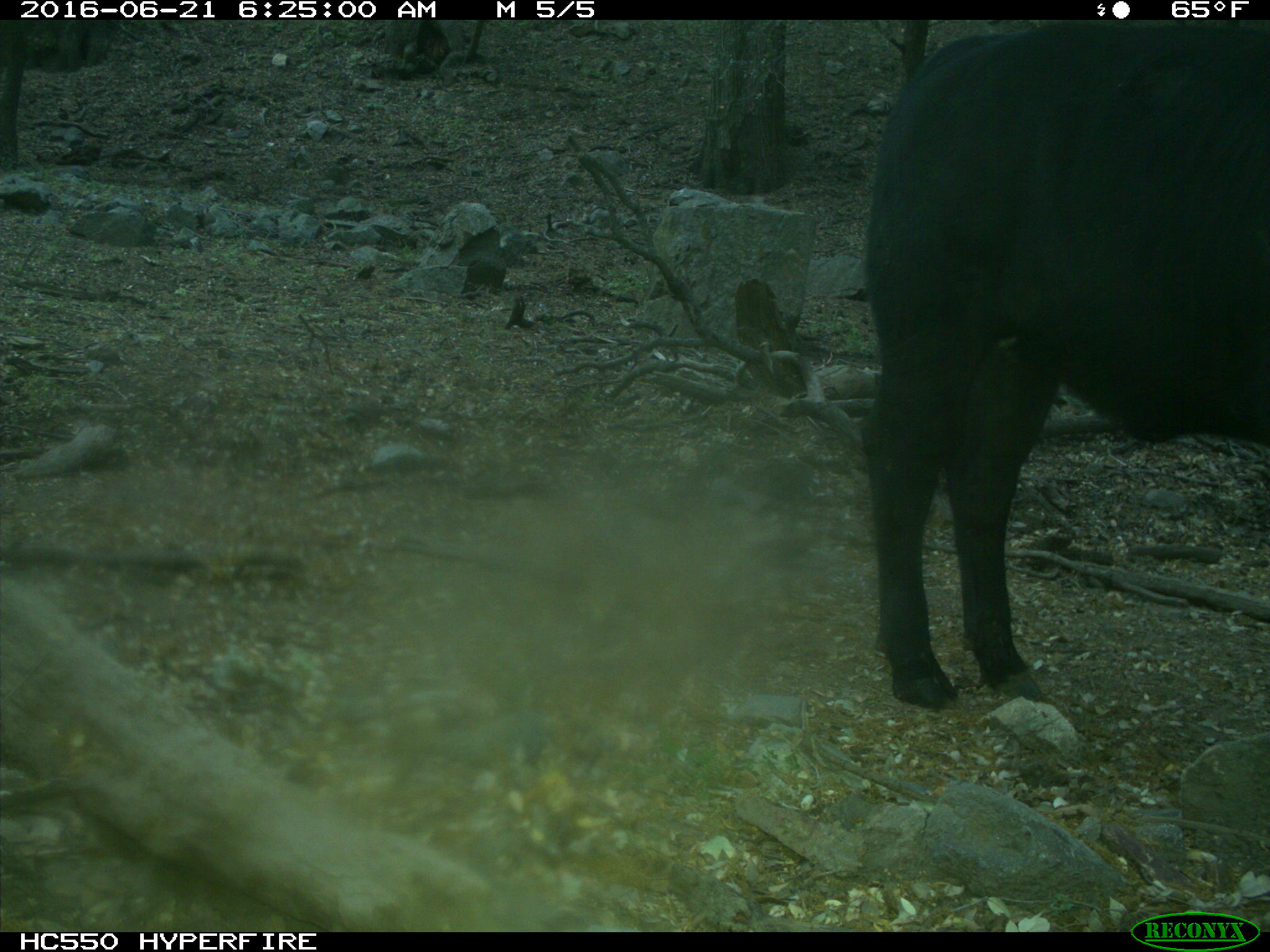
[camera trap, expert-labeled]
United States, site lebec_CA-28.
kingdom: Animalia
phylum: Chordata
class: Mammalia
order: Artiodactyla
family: Bovidae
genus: Bos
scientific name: Bos taurus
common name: domestic cow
Bos taurus (domestic cow).